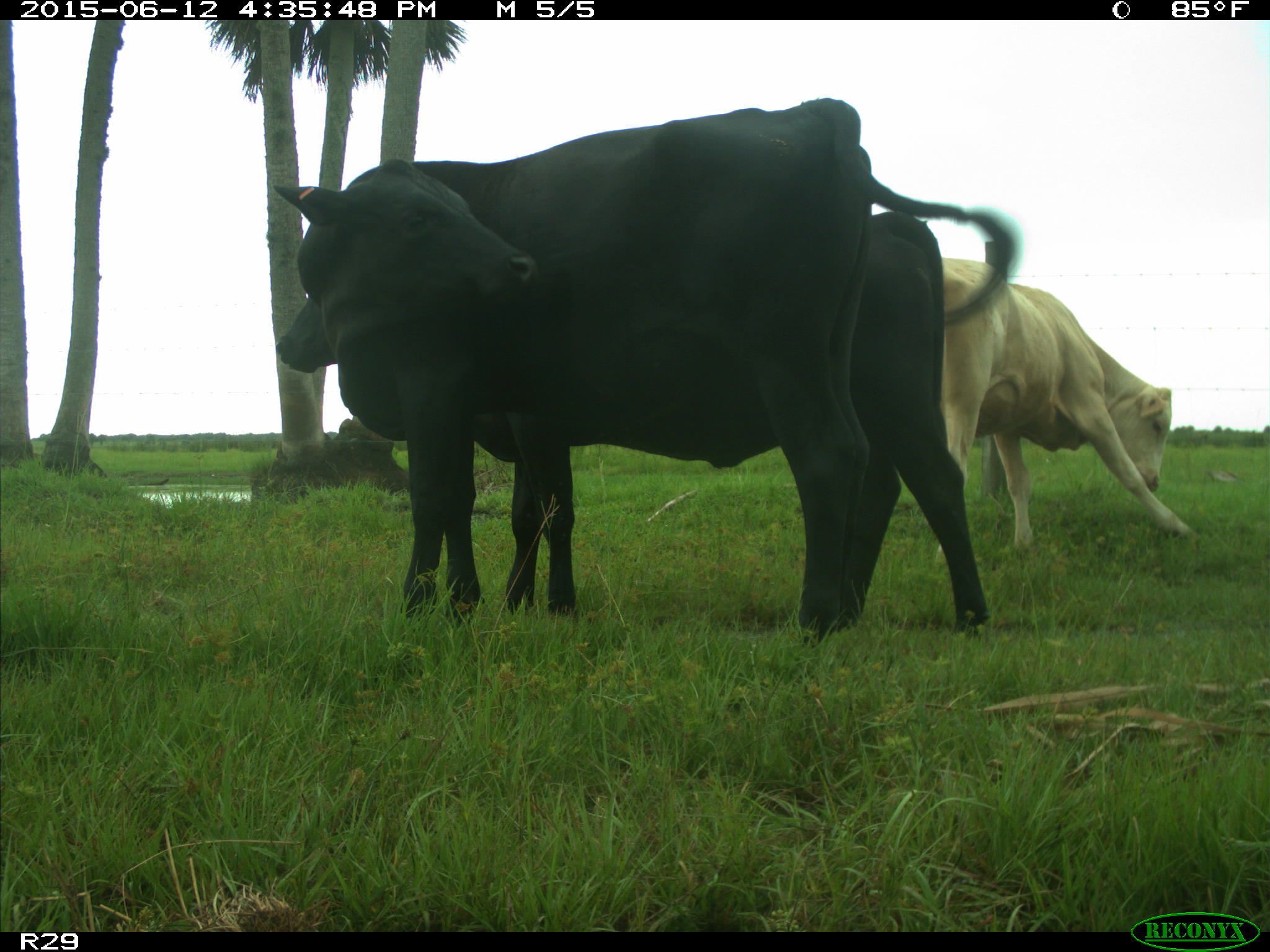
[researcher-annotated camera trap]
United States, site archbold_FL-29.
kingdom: Animalia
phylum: Chordata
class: Mammalia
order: Artiodactyla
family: Bovidae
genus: Bos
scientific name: Bos taurus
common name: domestic cow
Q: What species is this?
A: Bos taurus (domestic cow).